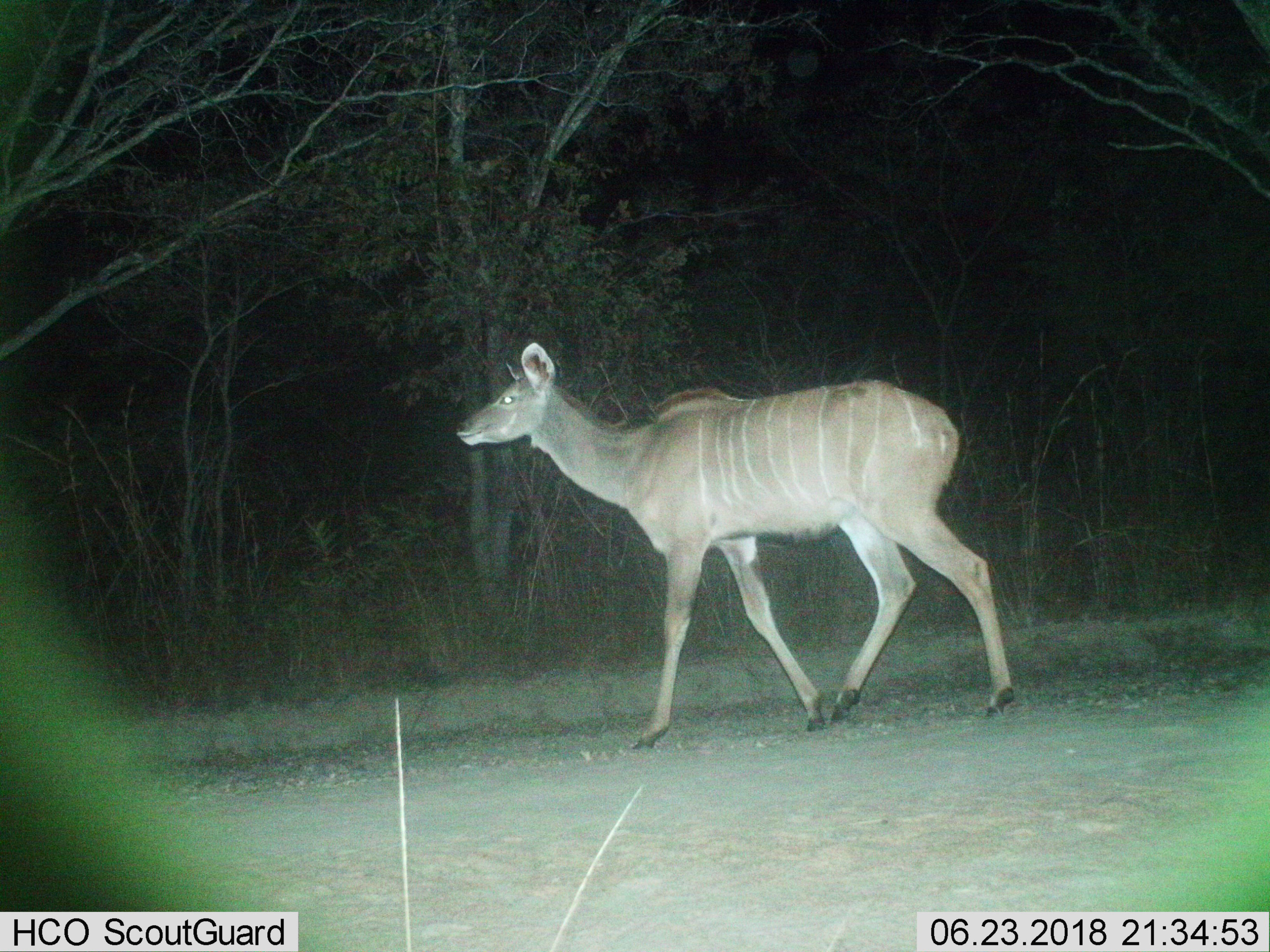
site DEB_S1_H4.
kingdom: Animalia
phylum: Chordata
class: Mammalia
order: Artiodactyla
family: Bovidae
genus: Tragelaphus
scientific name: Tragelaphus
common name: kudu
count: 1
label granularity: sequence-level